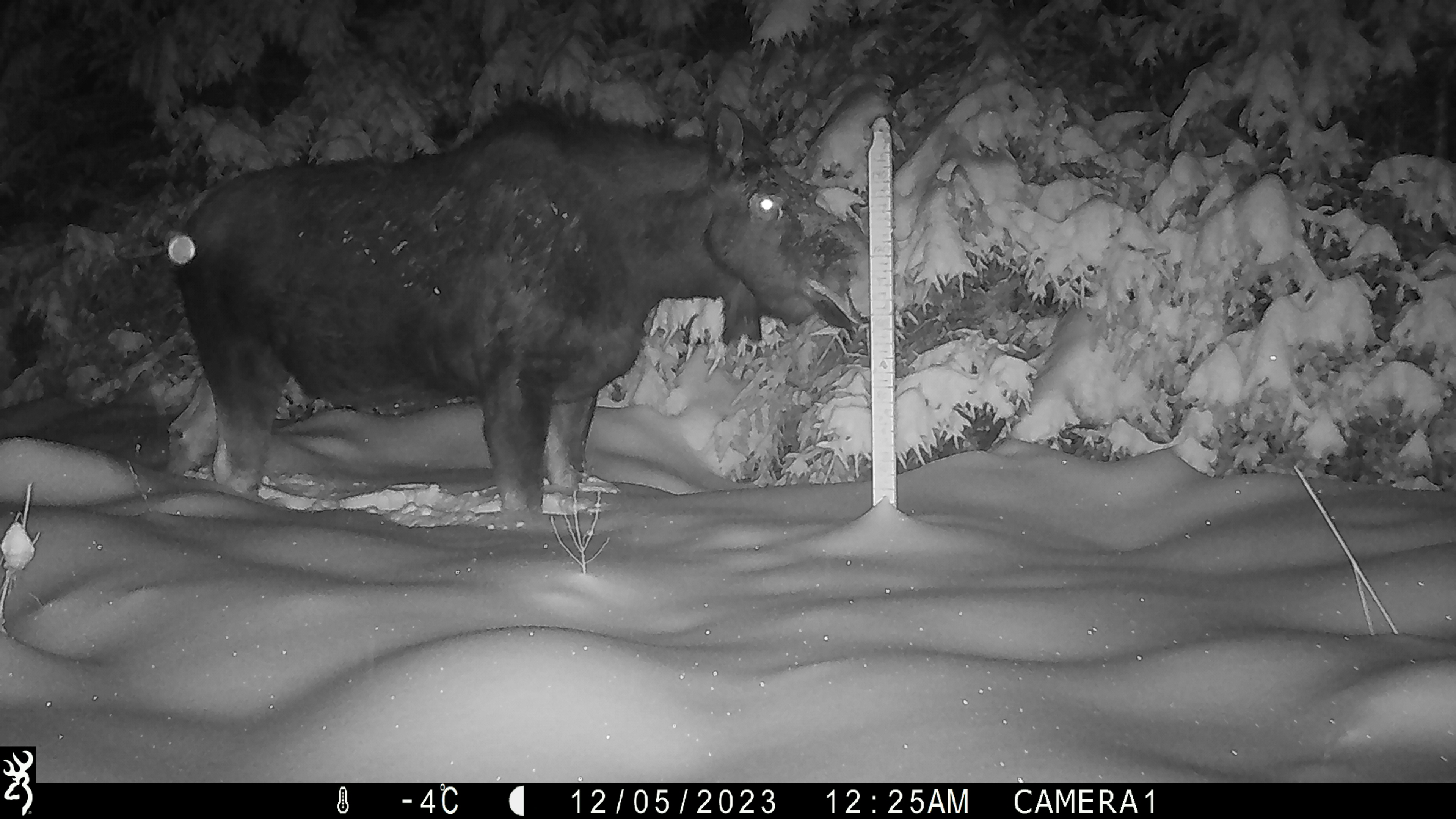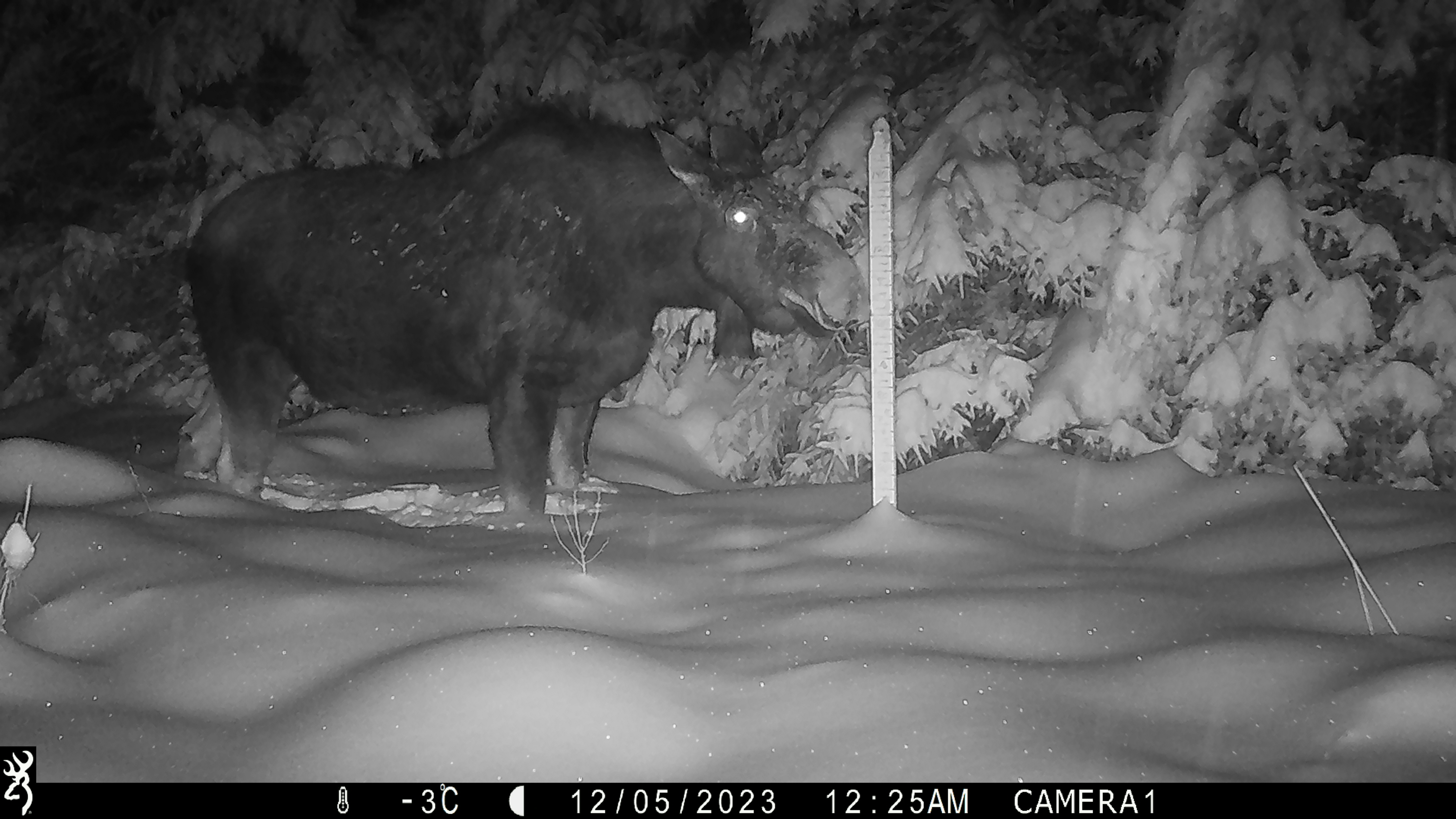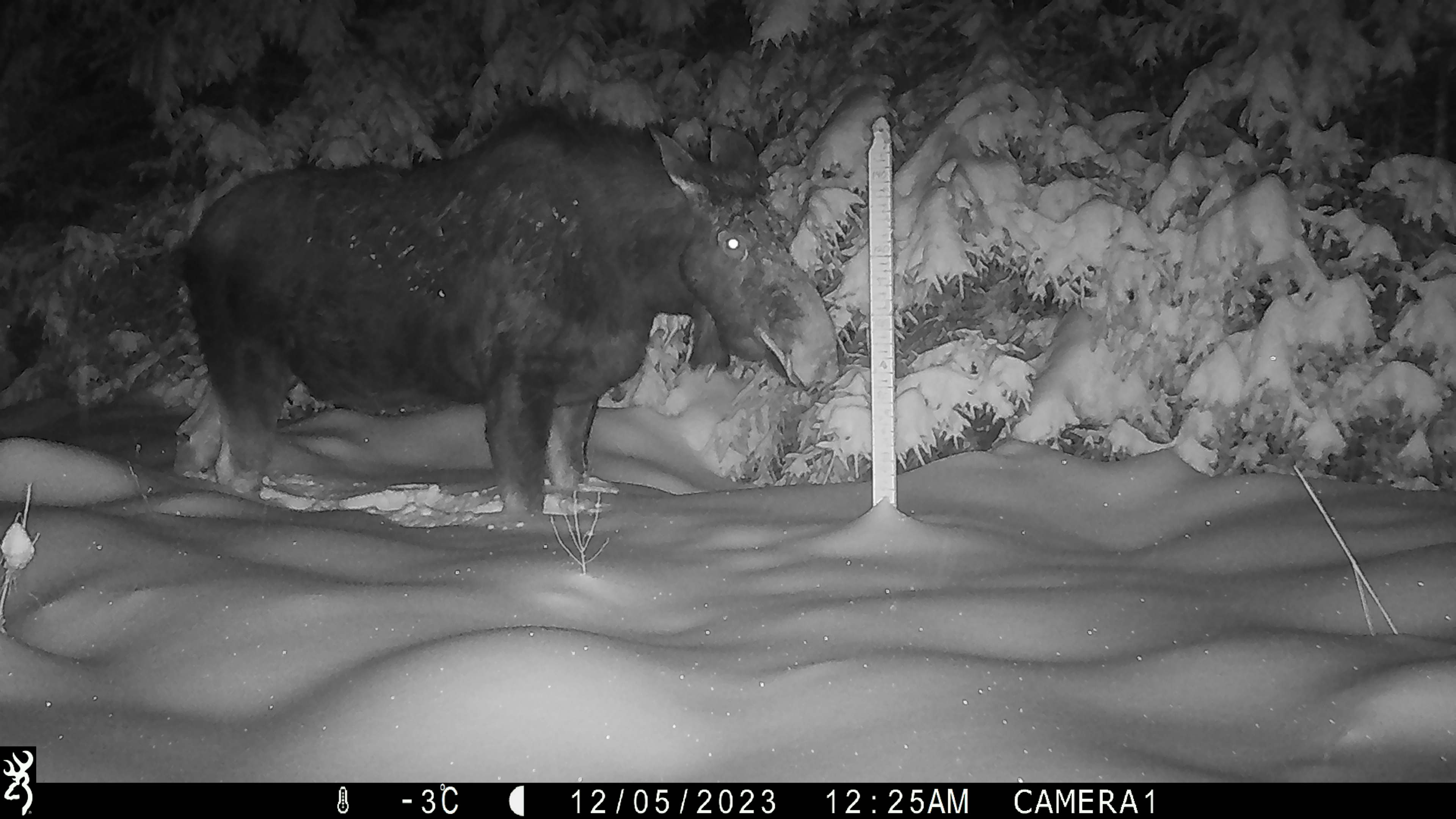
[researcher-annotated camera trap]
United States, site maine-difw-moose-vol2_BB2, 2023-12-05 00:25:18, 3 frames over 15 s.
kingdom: Animalia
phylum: Chordata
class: Mammalia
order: Artiodactyla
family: Cervidae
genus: Alces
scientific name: Alces alces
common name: moose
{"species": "moose (Alces alces)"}